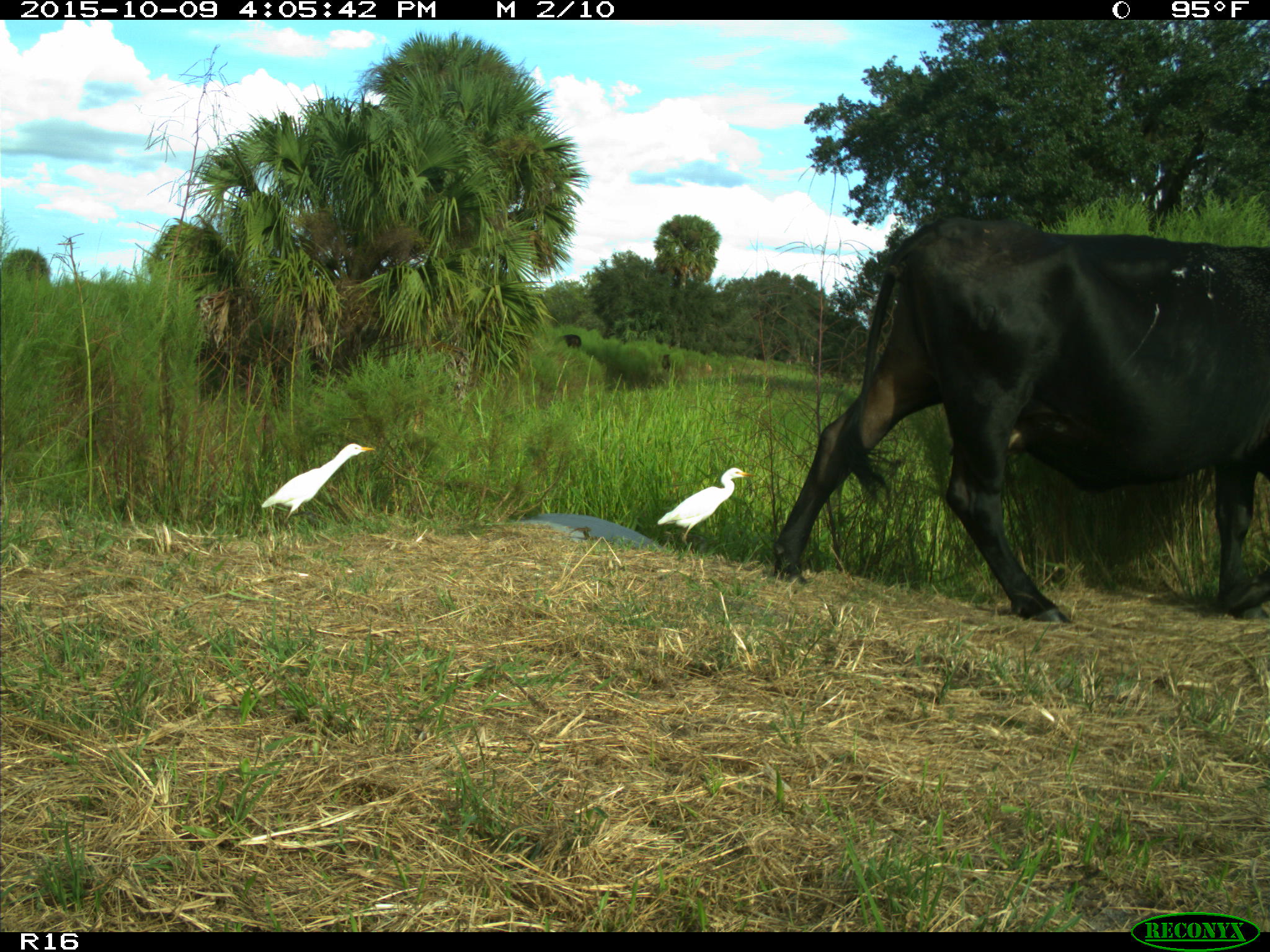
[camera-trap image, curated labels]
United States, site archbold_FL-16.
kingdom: Animalia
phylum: Chordata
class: Mammalia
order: Artiodactyla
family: Bovidae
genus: Bos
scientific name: Bos taurus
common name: domestic cow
Bos taurus (domestic cow).